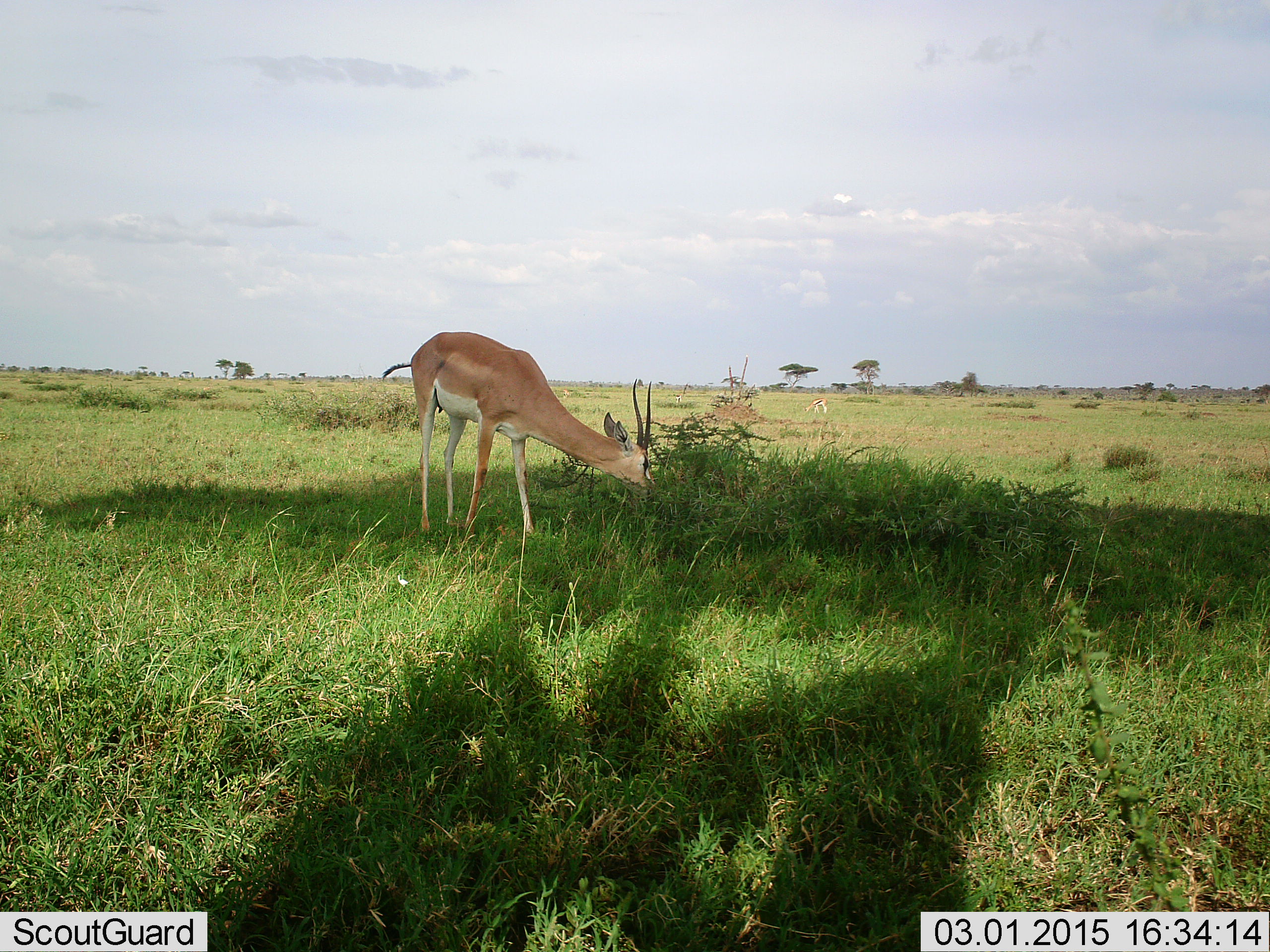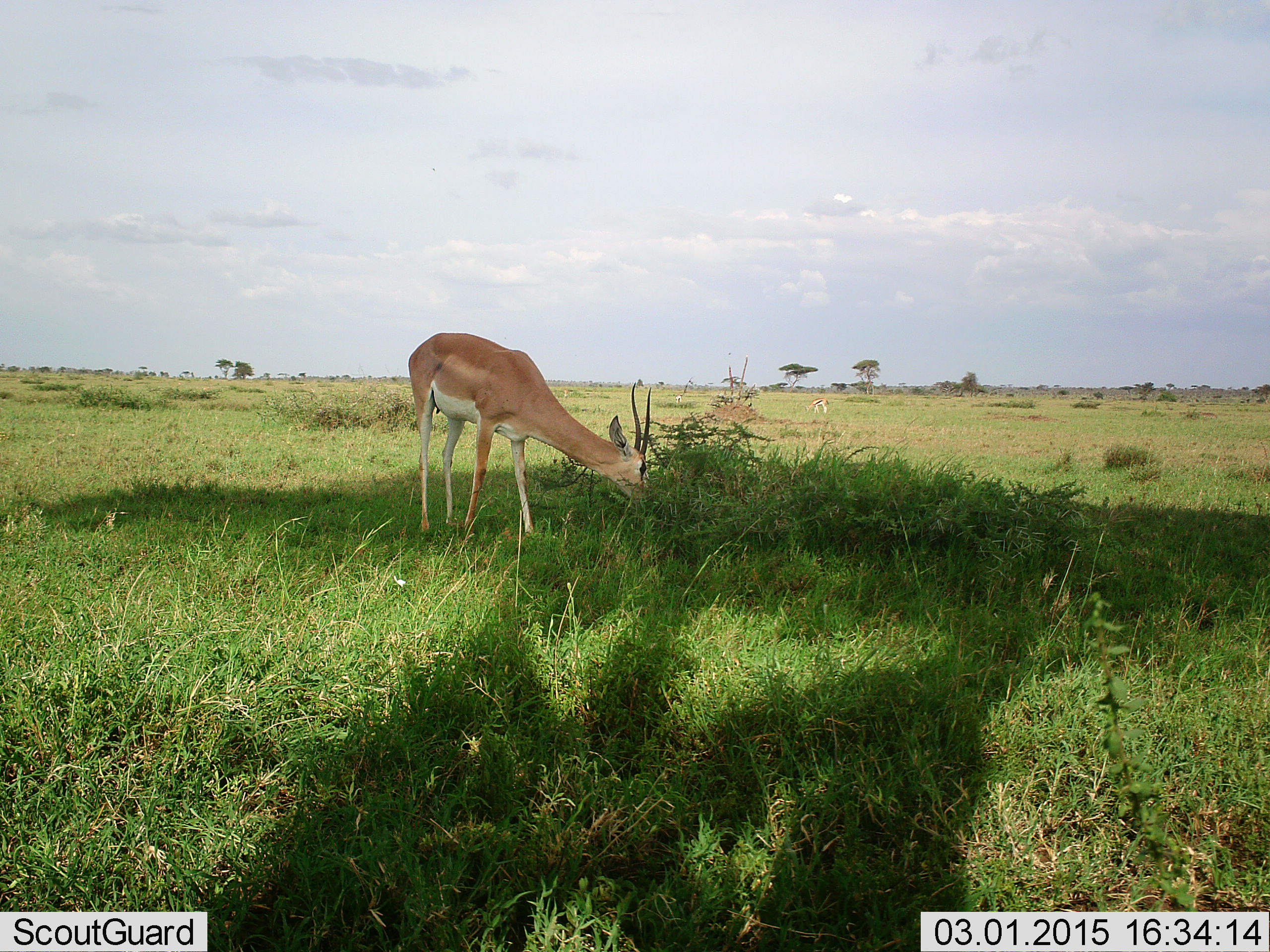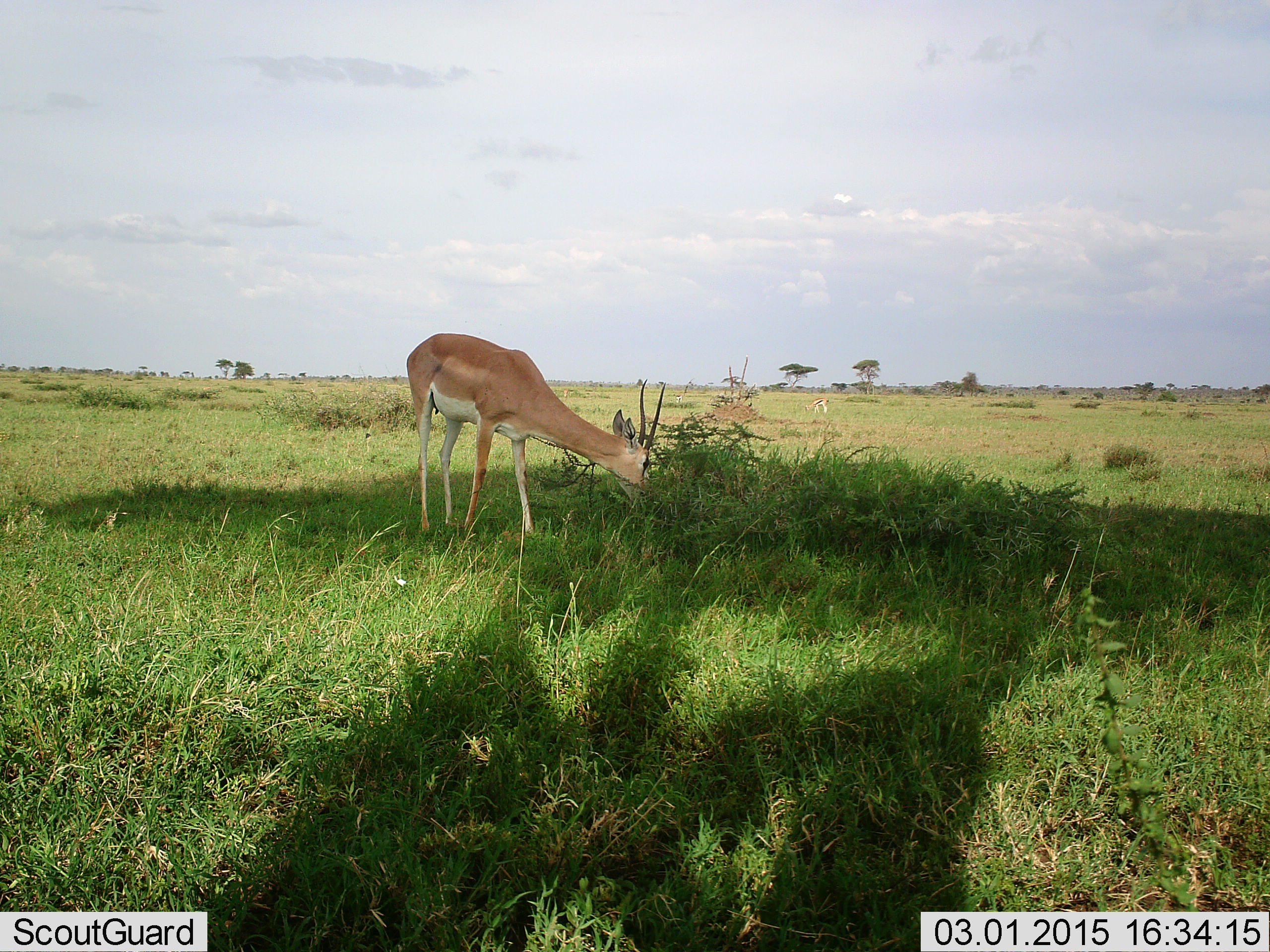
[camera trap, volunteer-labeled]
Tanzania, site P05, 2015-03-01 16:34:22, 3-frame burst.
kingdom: Animalia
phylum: Chordata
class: Mammalia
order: Artiodactyla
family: Bovidae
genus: Nanger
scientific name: Nanger granti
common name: grant's gazelle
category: gazellegrants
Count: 1.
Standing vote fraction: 27%.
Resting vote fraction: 0%.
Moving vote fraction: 0%.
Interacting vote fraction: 0%.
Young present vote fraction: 0%.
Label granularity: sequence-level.